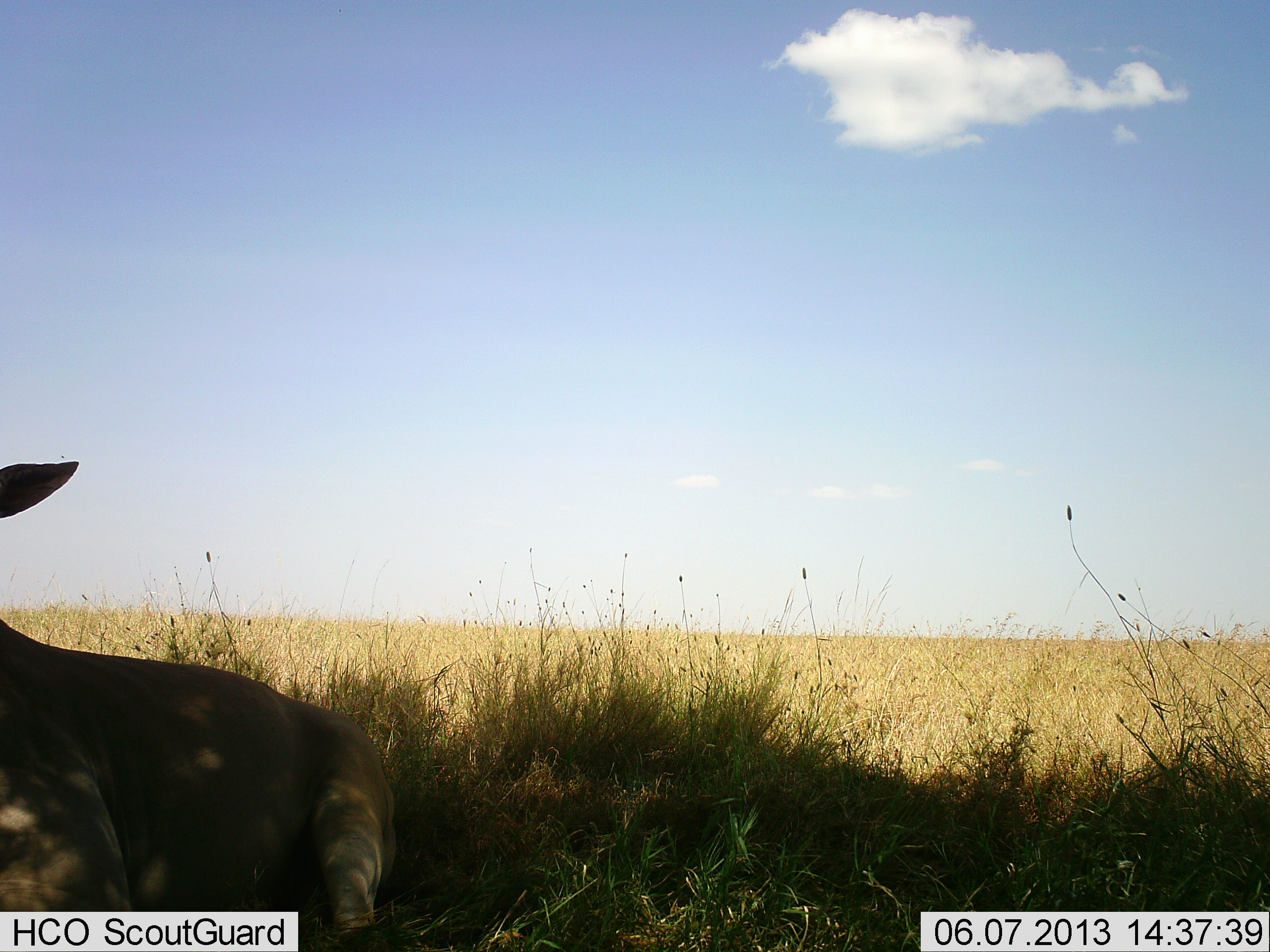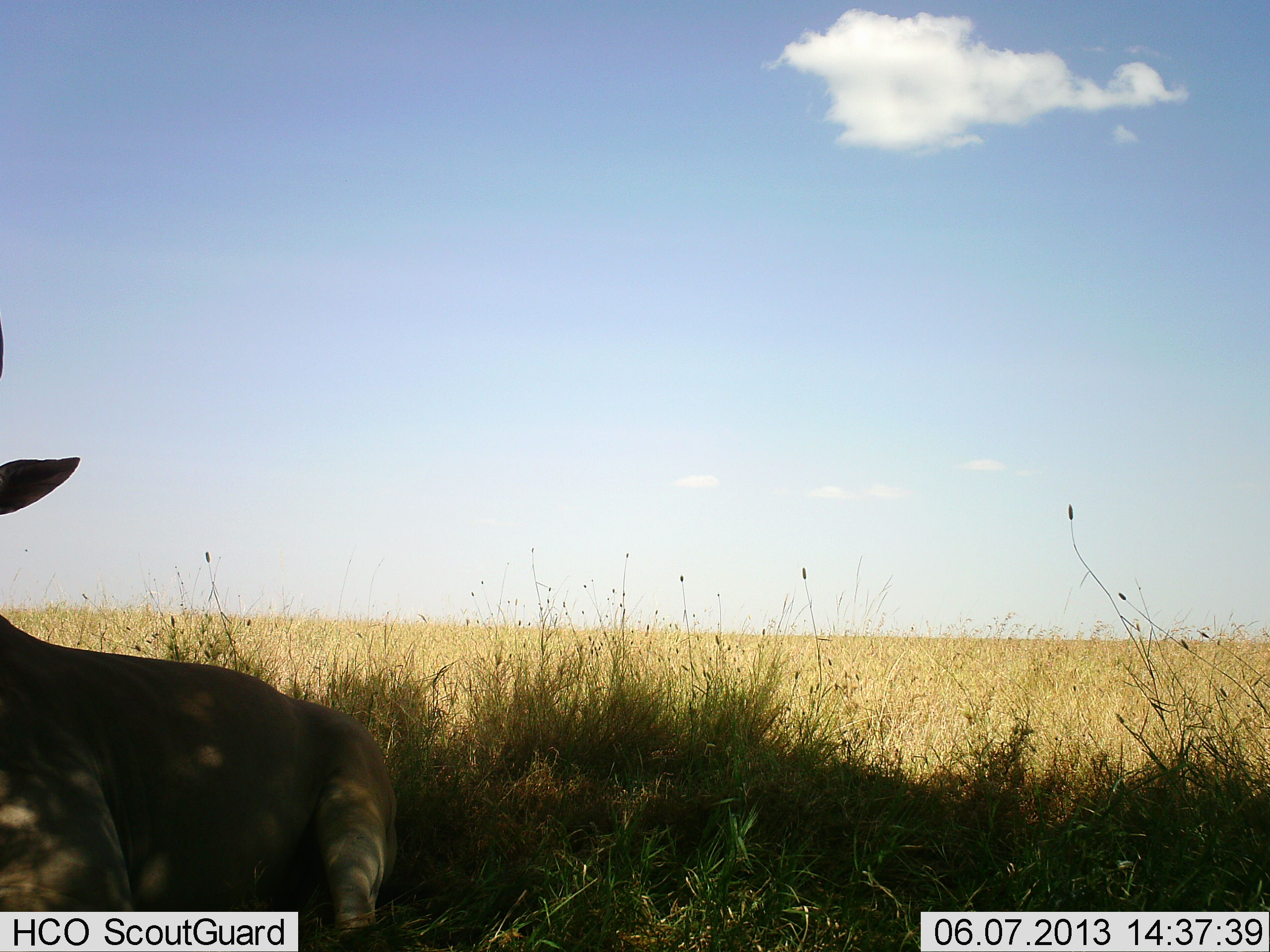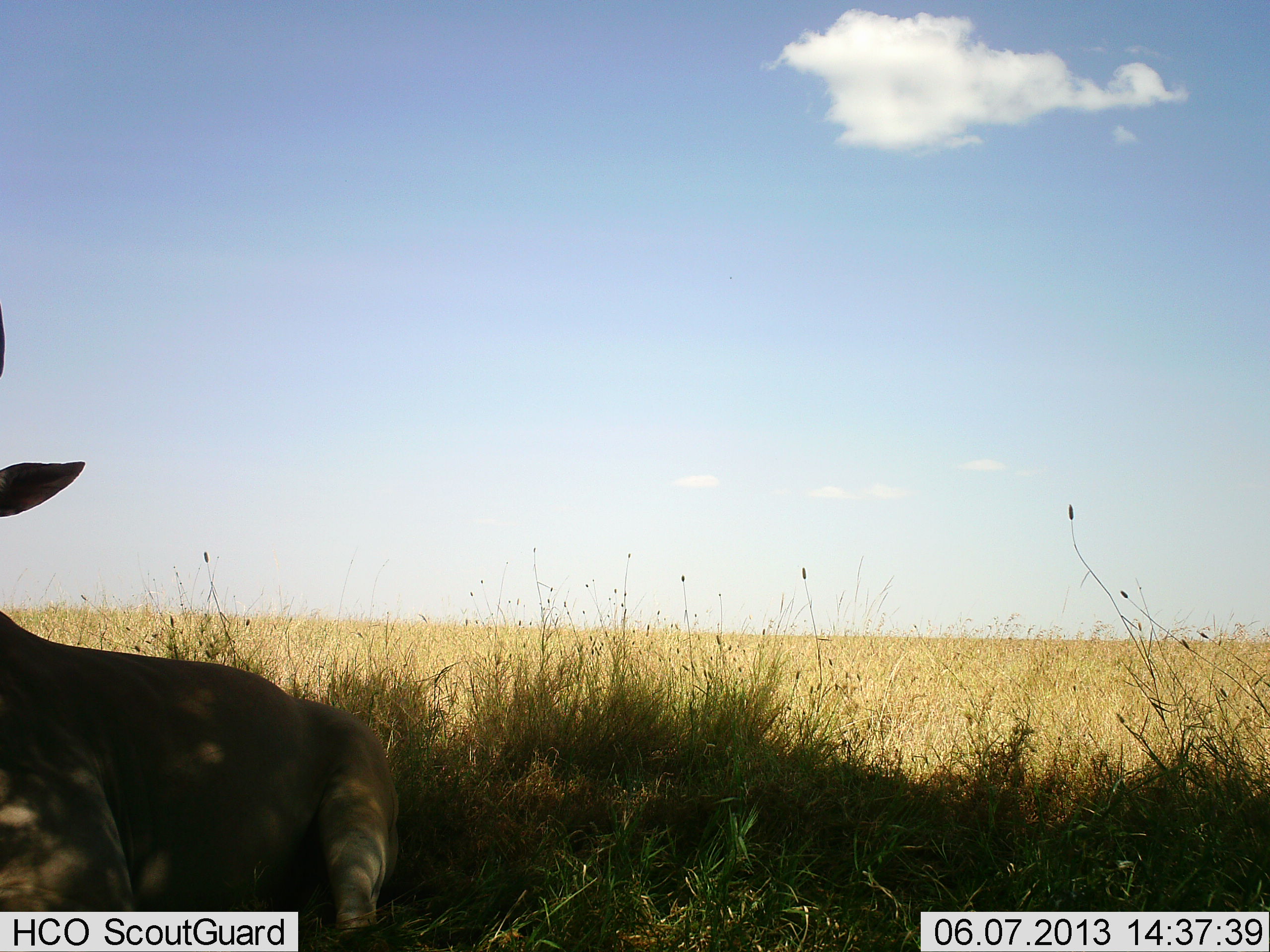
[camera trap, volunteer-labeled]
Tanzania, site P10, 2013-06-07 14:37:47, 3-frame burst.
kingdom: Animalia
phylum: Chordata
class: Mammalia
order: Artiodactyla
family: Bovidae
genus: Alcelaphus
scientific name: Alcelaphus buselaphus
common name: hartebeest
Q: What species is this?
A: Hartebeest (Alcelaphus buselaphus).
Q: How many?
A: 1.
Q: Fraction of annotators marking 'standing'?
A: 0%.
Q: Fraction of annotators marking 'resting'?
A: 100%.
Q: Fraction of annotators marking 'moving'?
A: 0%.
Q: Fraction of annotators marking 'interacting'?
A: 0%.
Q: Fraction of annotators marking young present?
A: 0%.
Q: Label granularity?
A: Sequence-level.